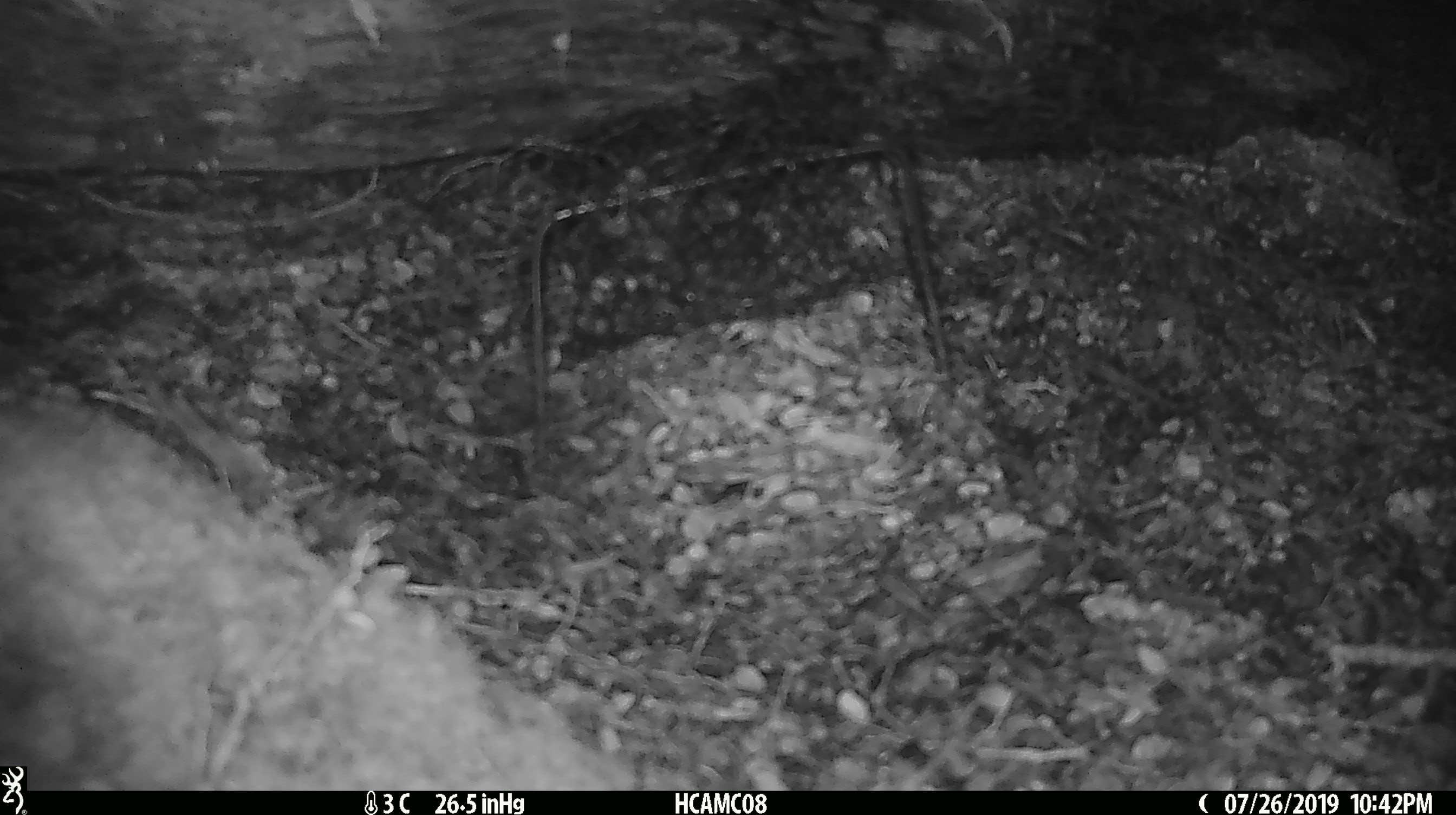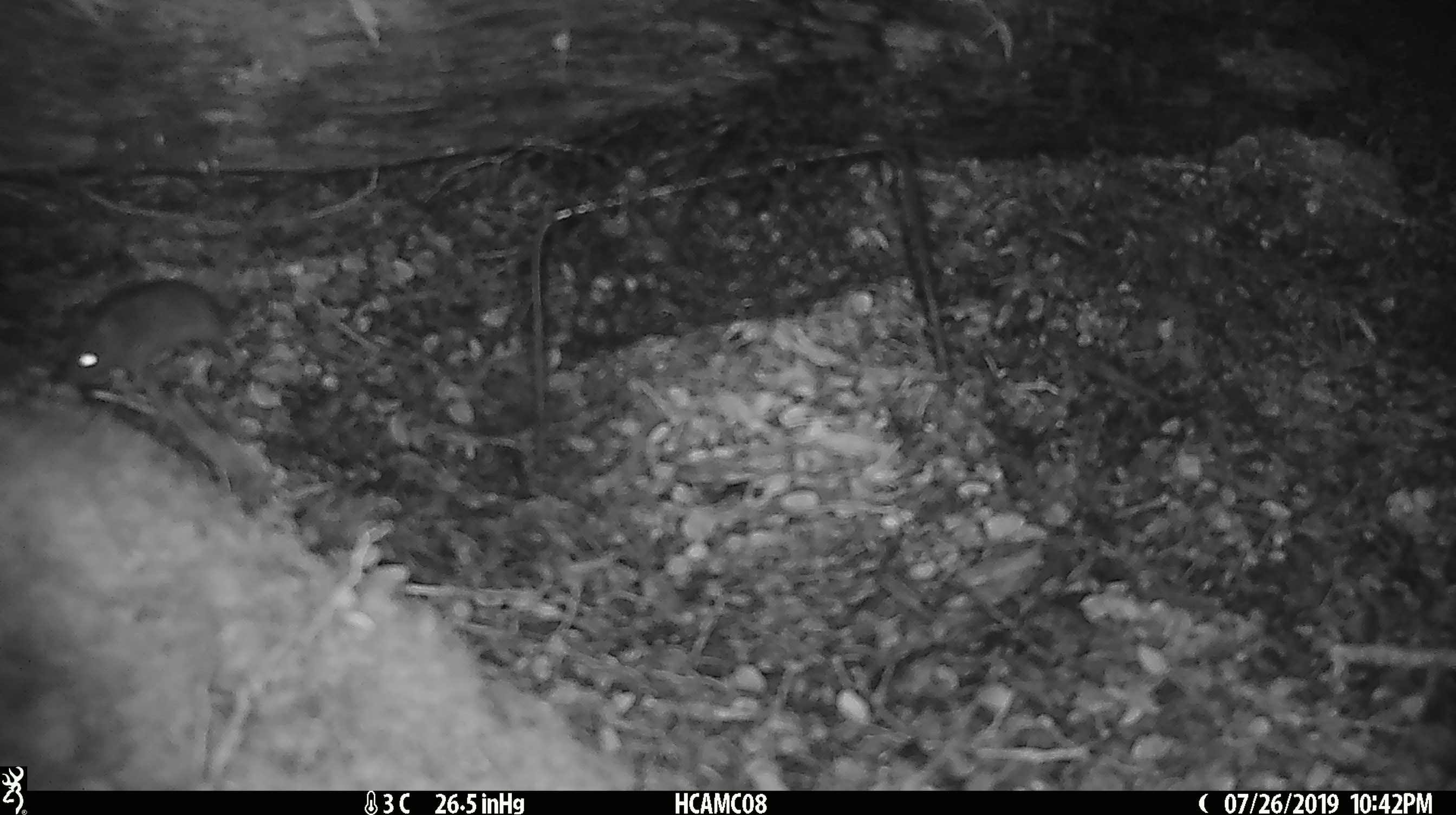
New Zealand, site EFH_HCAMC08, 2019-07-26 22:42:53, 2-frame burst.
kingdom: Animalia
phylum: Chordata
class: Mammalia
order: Rodentia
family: Muridae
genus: Mus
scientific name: Mus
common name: mouse